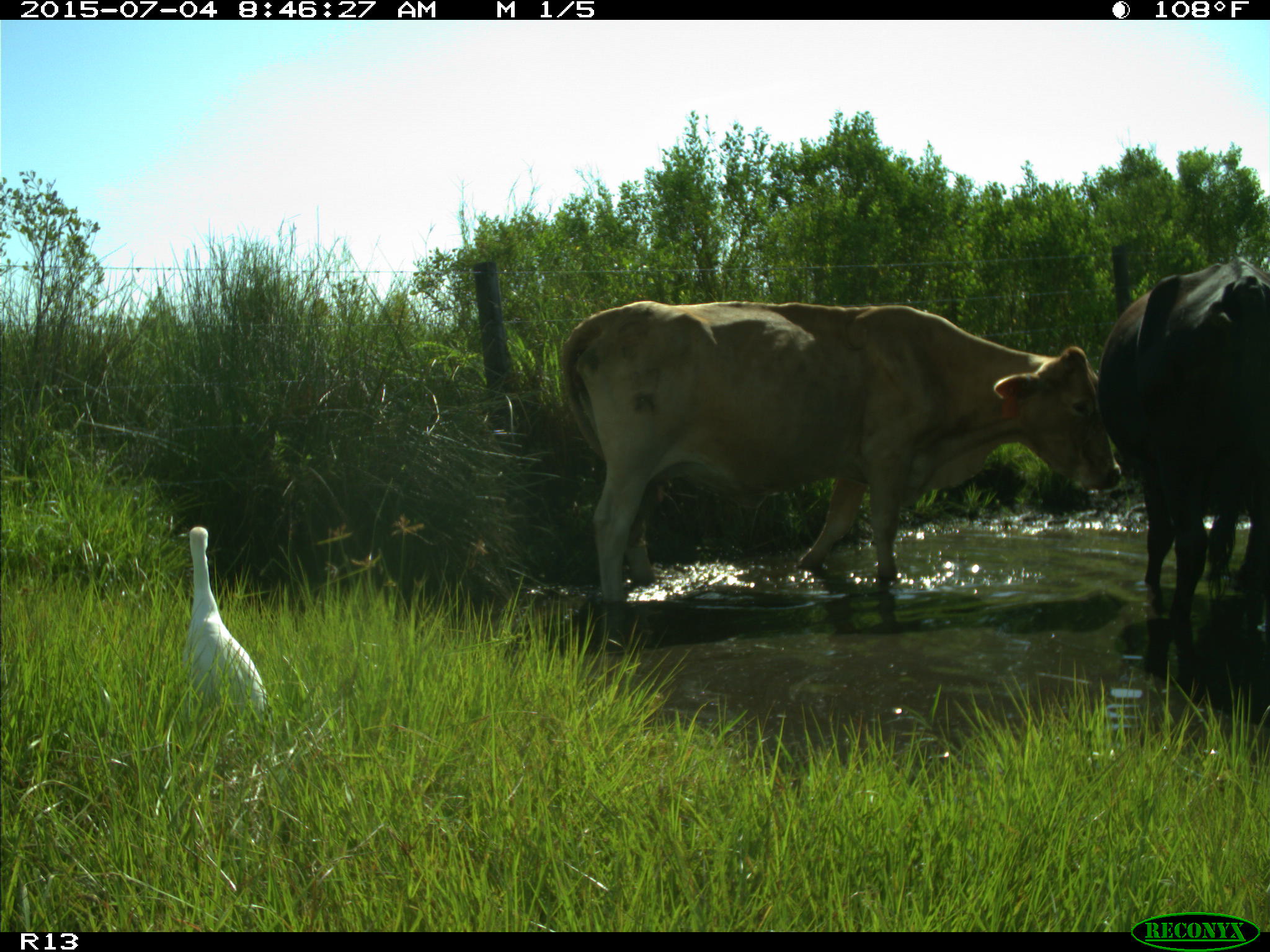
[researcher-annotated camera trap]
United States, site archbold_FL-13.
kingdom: Animalia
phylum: Chordata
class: Mammalia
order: Artiodactyla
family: Bovidae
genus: Bos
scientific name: Bos taurus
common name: domestic cow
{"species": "Bos taurus (domestic cow)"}